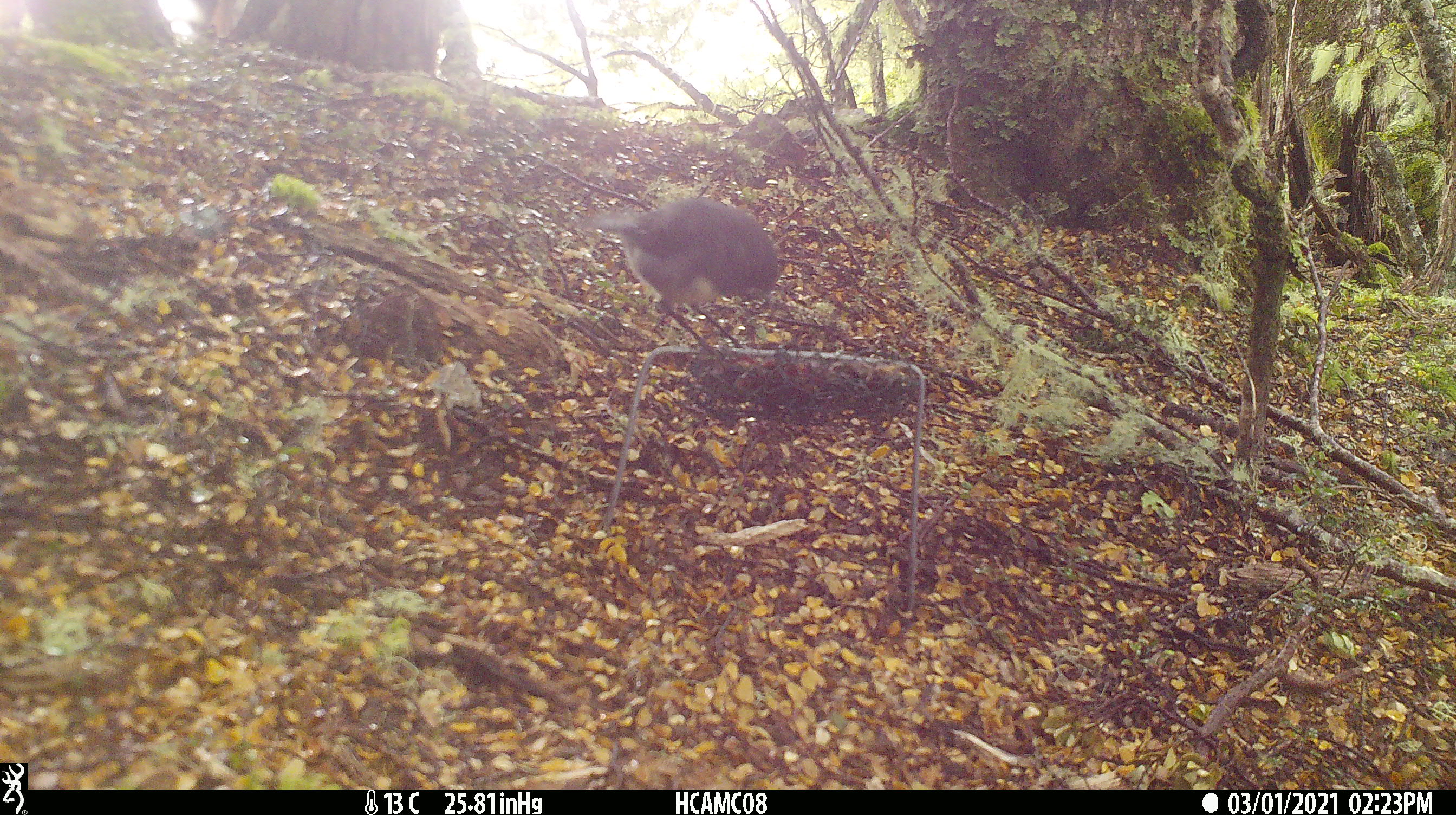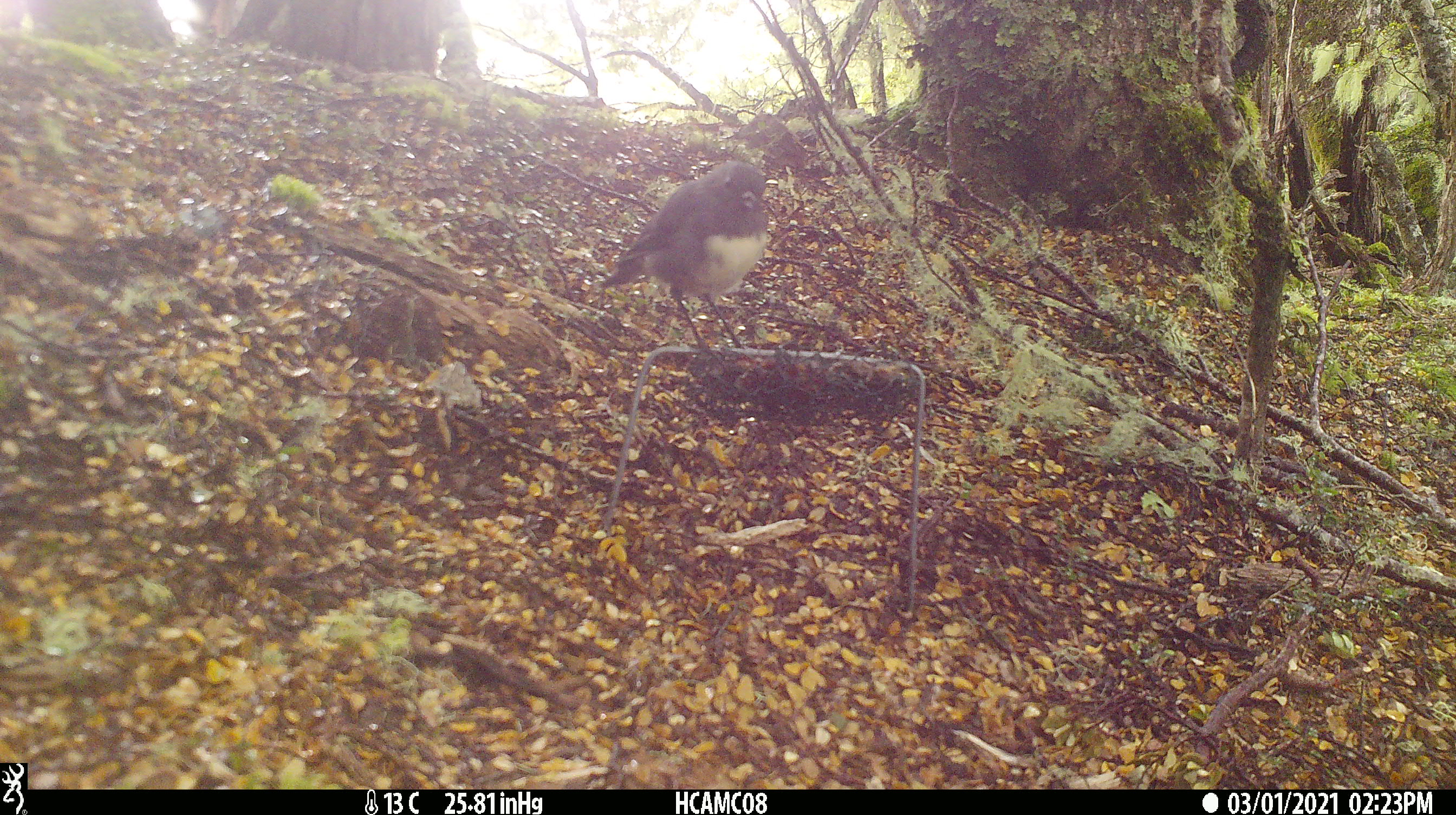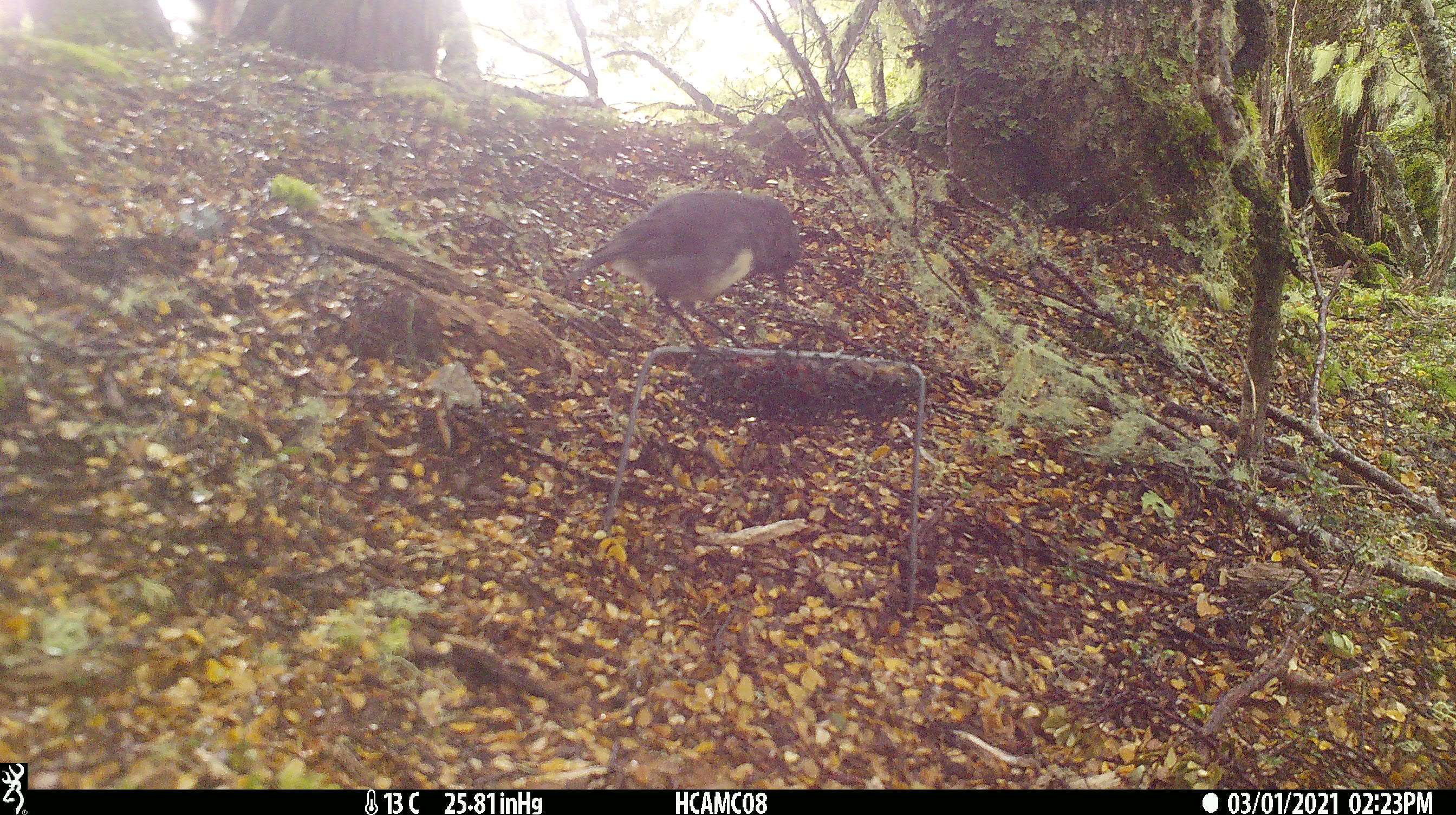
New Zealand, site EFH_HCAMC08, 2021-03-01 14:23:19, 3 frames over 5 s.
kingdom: Animalia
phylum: Chordata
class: Aves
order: Passeriformes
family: Petroicidae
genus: Petroica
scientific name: Petroica australis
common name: new zealand robin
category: robin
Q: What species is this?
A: Robin (new zealand robin) (Petroica australis).